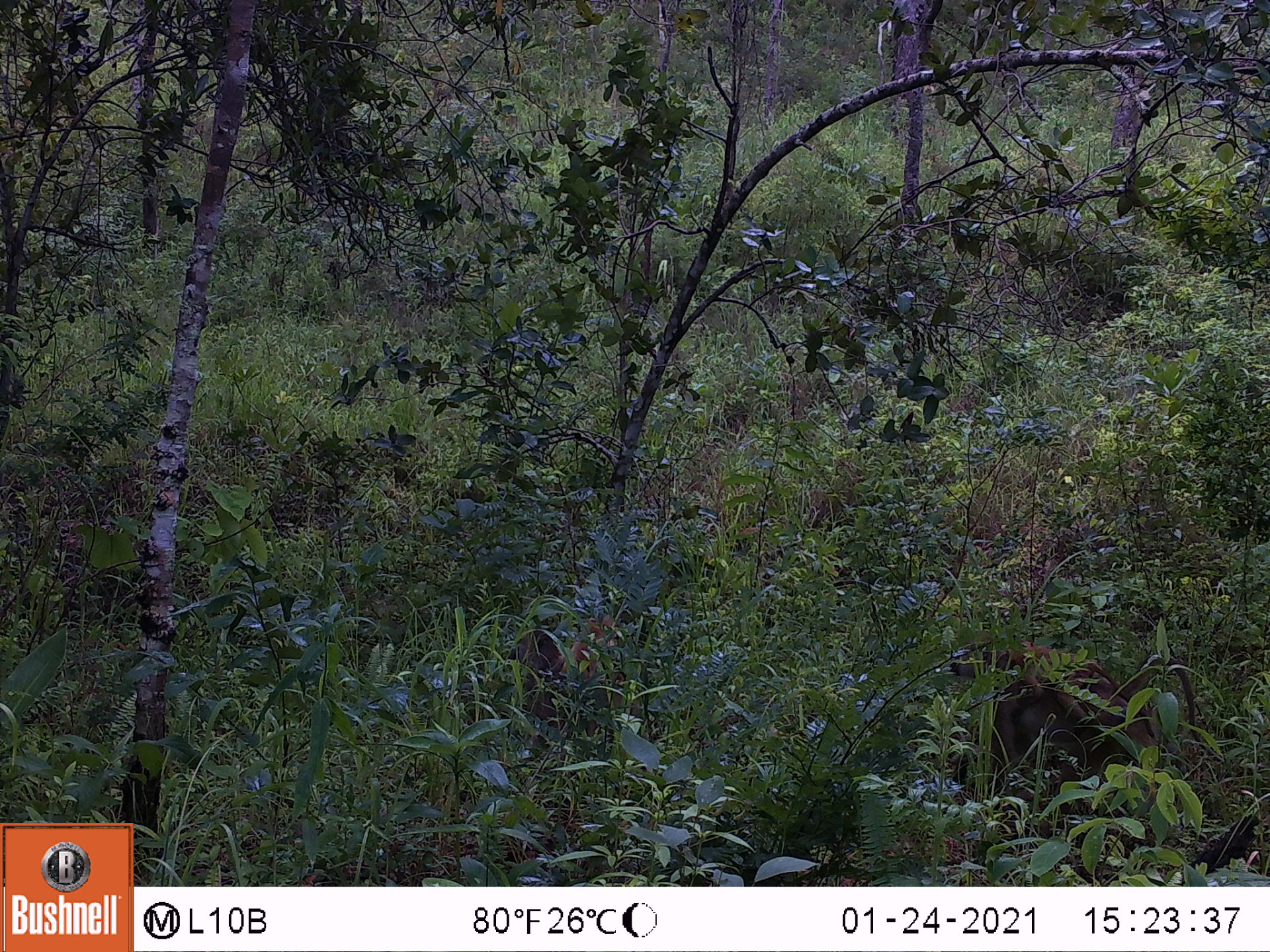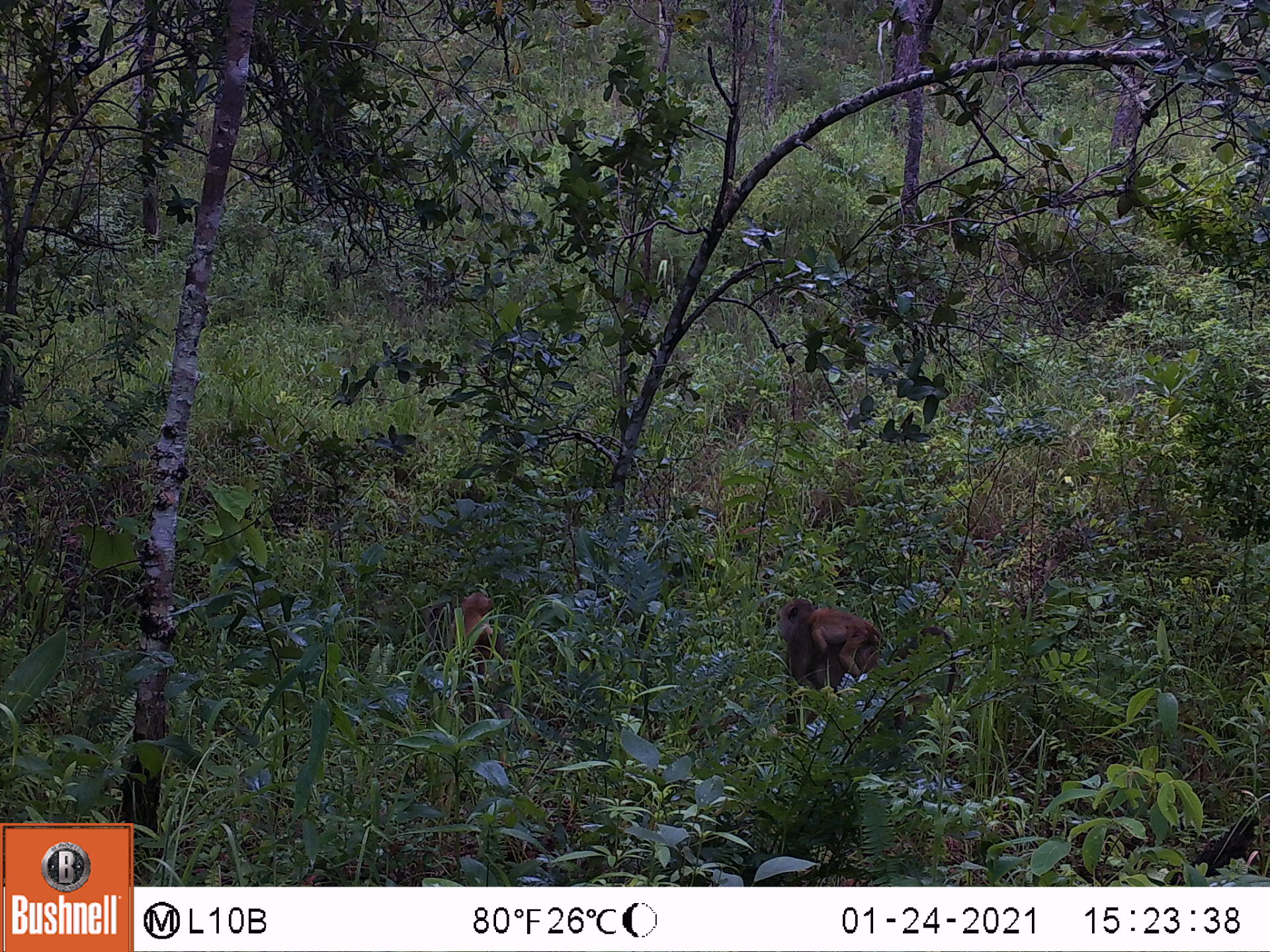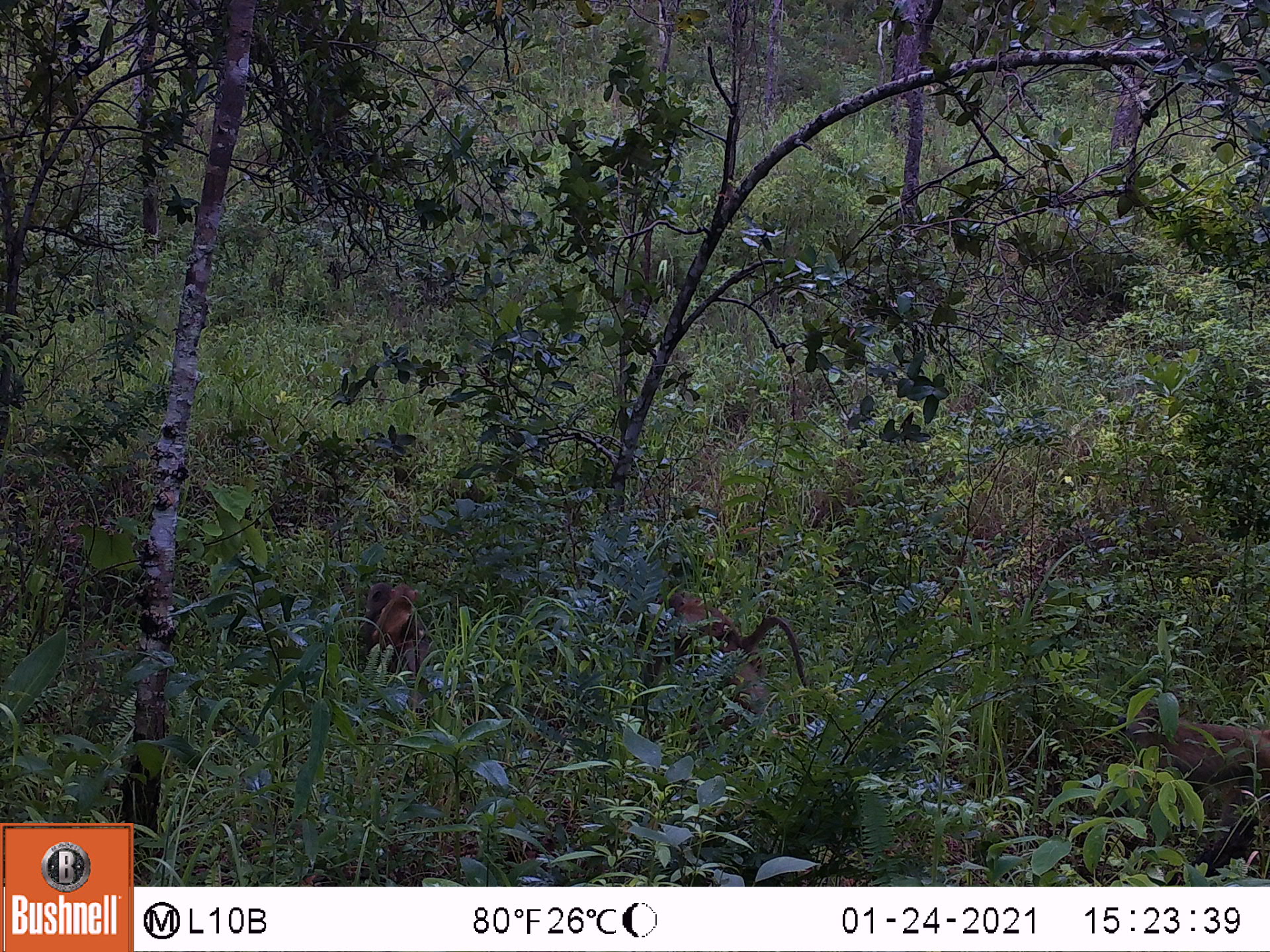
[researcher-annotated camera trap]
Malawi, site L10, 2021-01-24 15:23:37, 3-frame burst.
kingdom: Animalia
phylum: Chordata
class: Mammalia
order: Primates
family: Cercopithecidae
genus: Papio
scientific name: Papio cynocephalus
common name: yellow baboon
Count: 2.